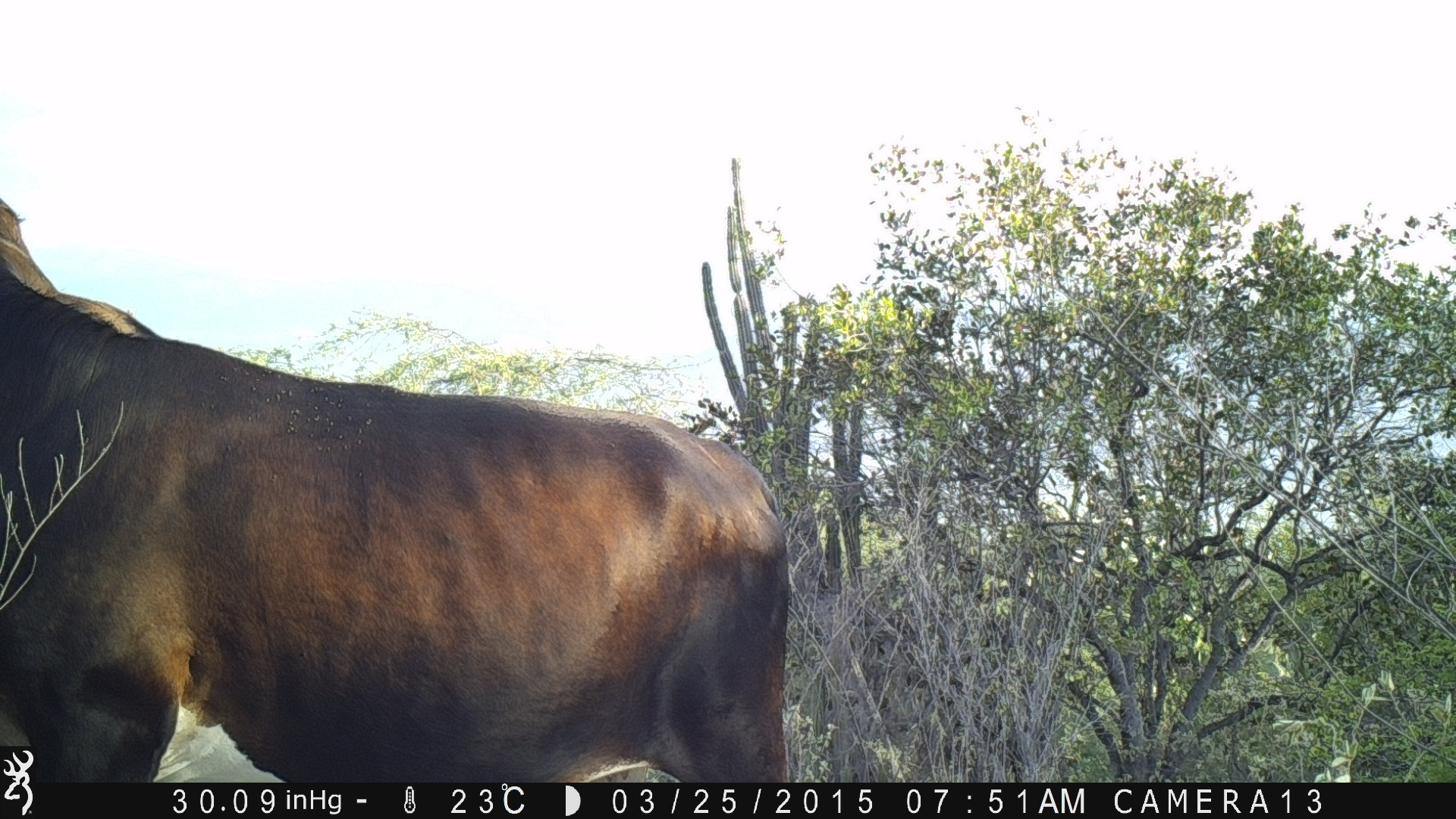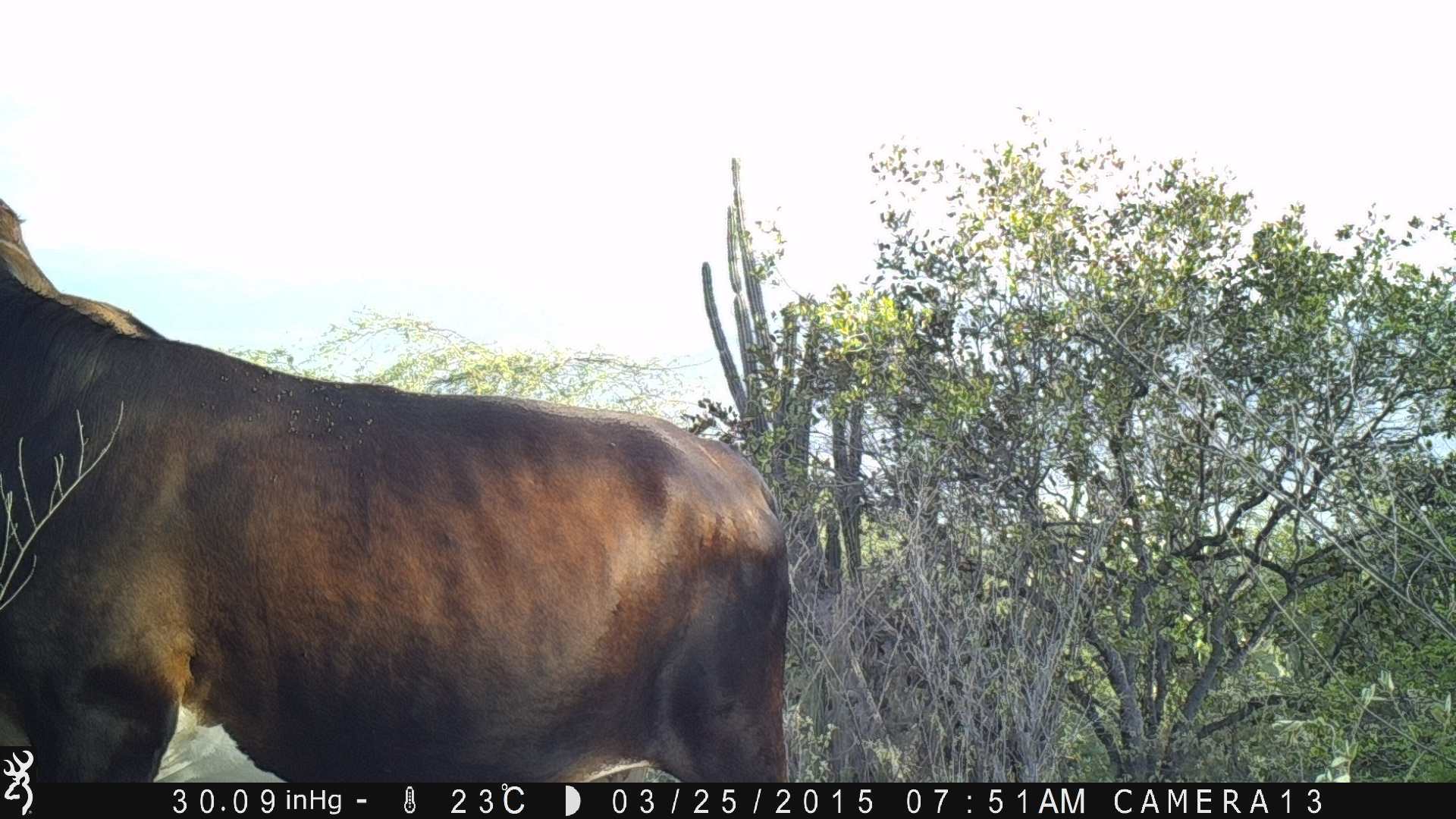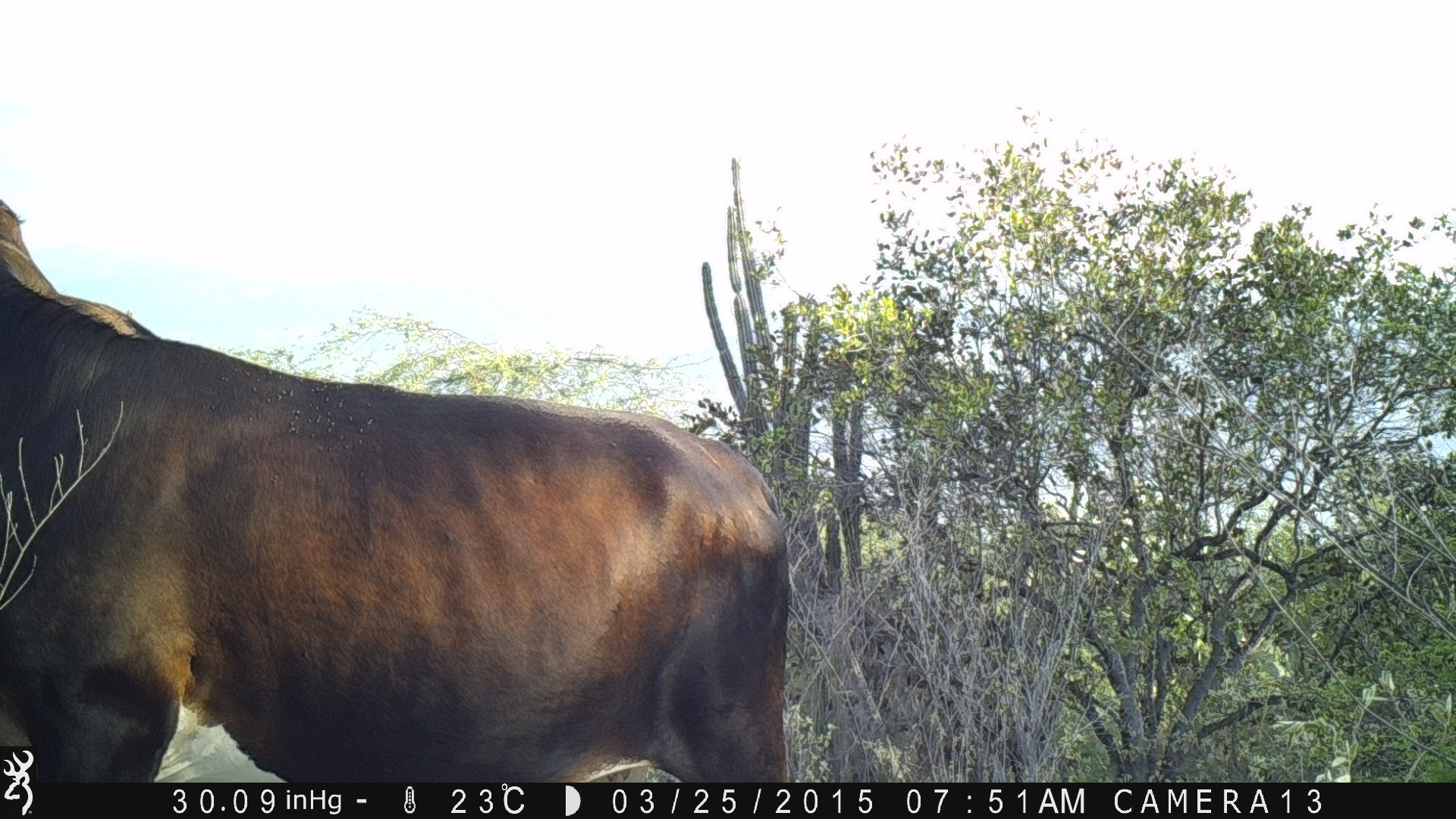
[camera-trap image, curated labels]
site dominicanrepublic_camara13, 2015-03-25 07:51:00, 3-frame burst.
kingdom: Animalia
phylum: Chordata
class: Mammalia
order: Artiodactyla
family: Bovidae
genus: Bos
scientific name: Bos taurus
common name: cattle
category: cow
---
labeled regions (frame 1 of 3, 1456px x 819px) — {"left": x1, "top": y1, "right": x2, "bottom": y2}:
cow: {"left": 0, "top": 182, "right": 803, "bottom": 744}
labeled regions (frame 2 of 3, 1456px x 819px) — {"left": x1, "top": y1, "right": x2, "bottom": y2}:
cow: {"left": 0, "top": 176, "right": 796, "bottom": 784}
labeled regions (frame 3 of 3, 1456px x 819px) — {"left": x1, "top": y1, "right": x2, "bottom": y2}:
cow: {"left": 0, "top": 140, "right": 795, "bottom": 744}